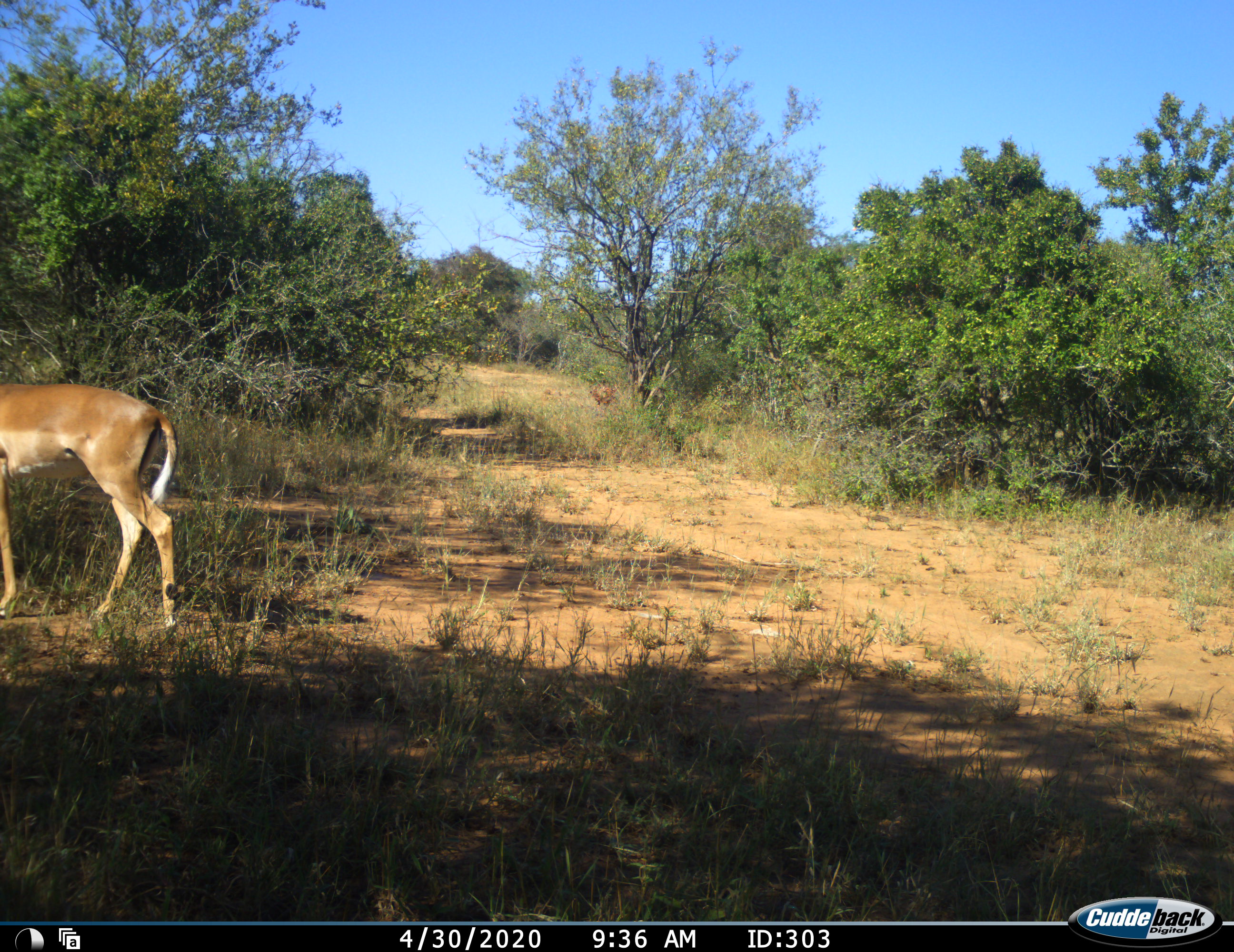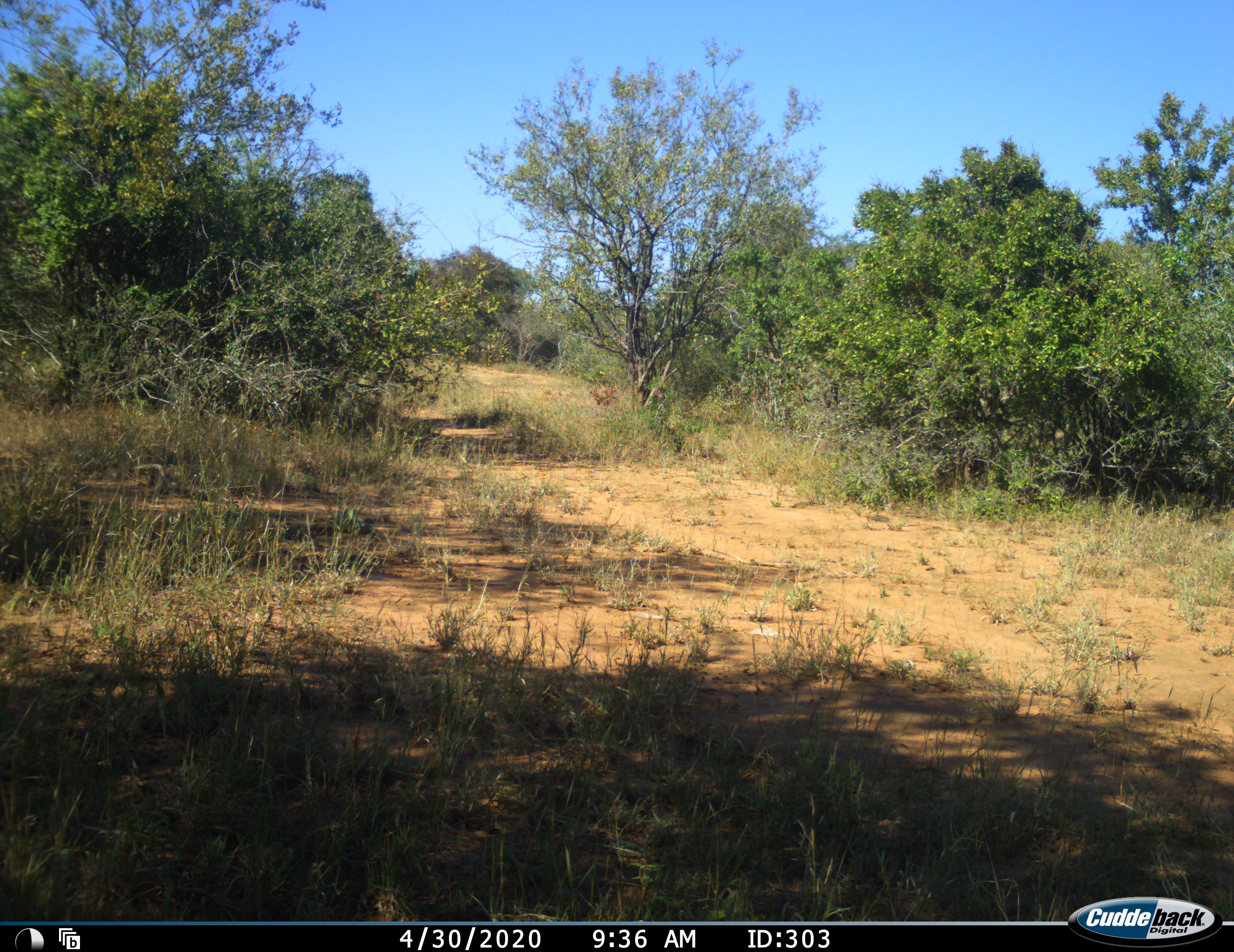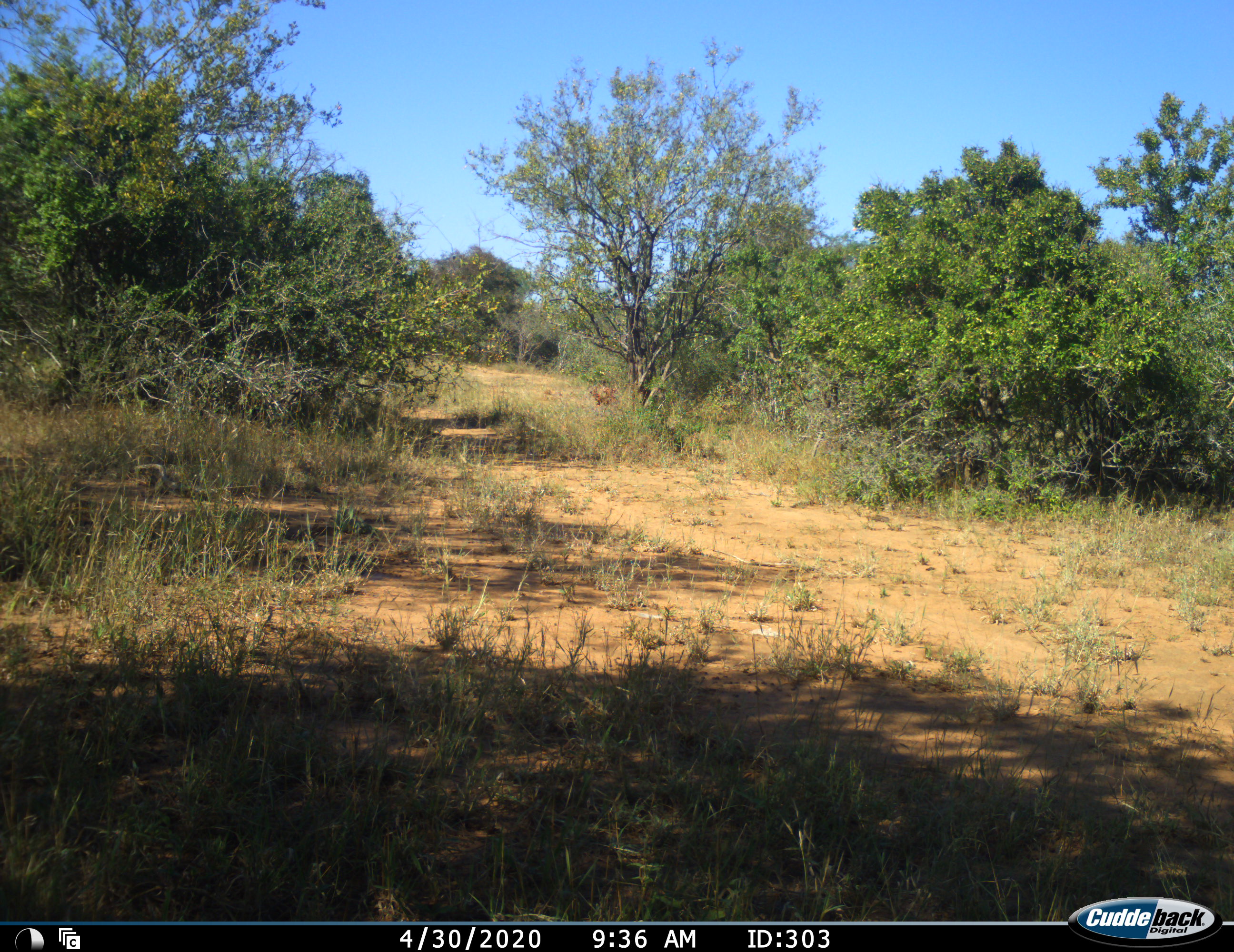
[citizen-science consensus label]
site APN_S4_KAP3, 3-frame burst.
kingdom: Animalia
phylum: Chordata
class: Mammalia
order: Artiodactyla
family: Bovidae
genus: Aepyceros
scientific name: Aepyceros melampus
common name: impala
Impala (Aepyceros melampus), count 1. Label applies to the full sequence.